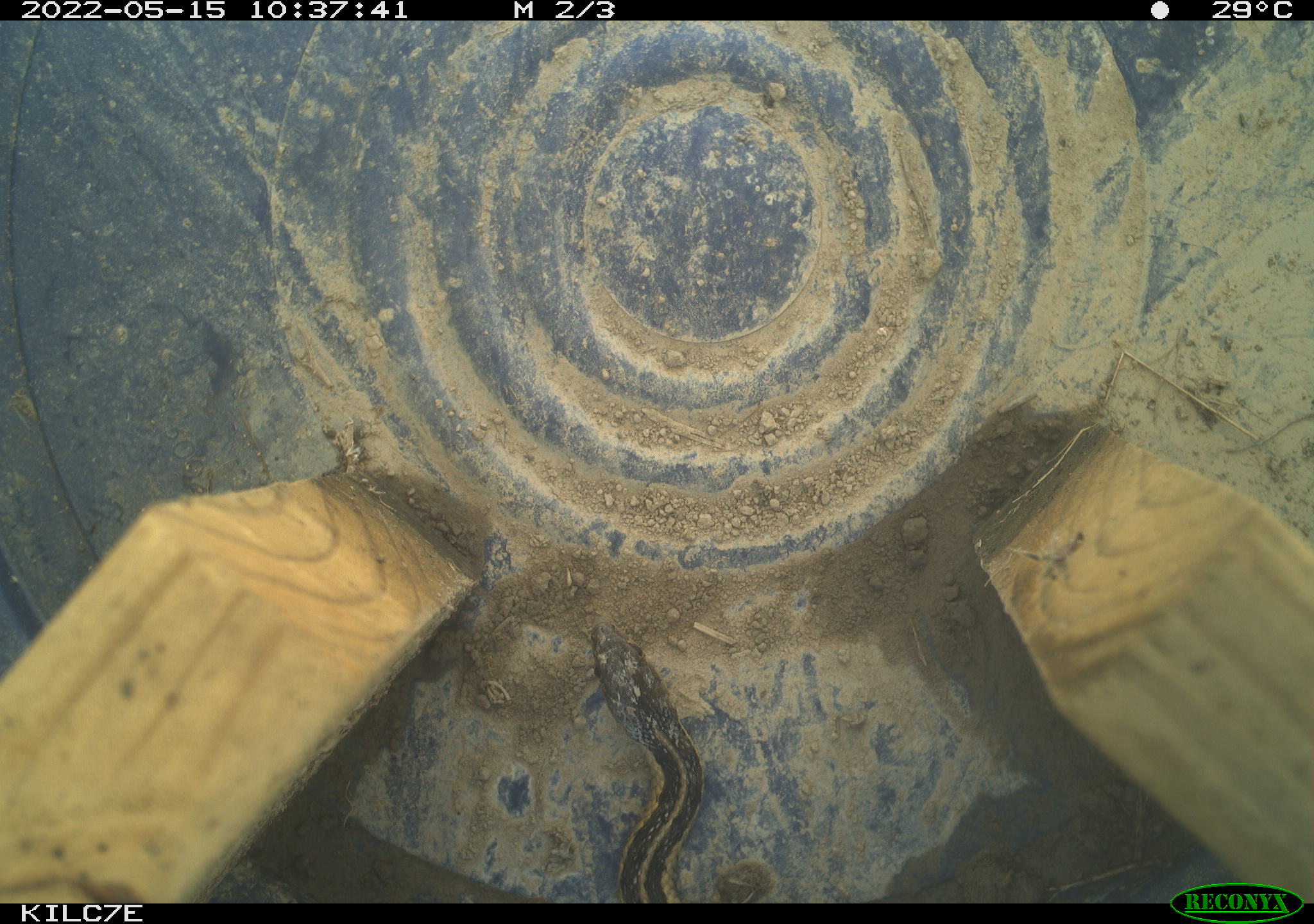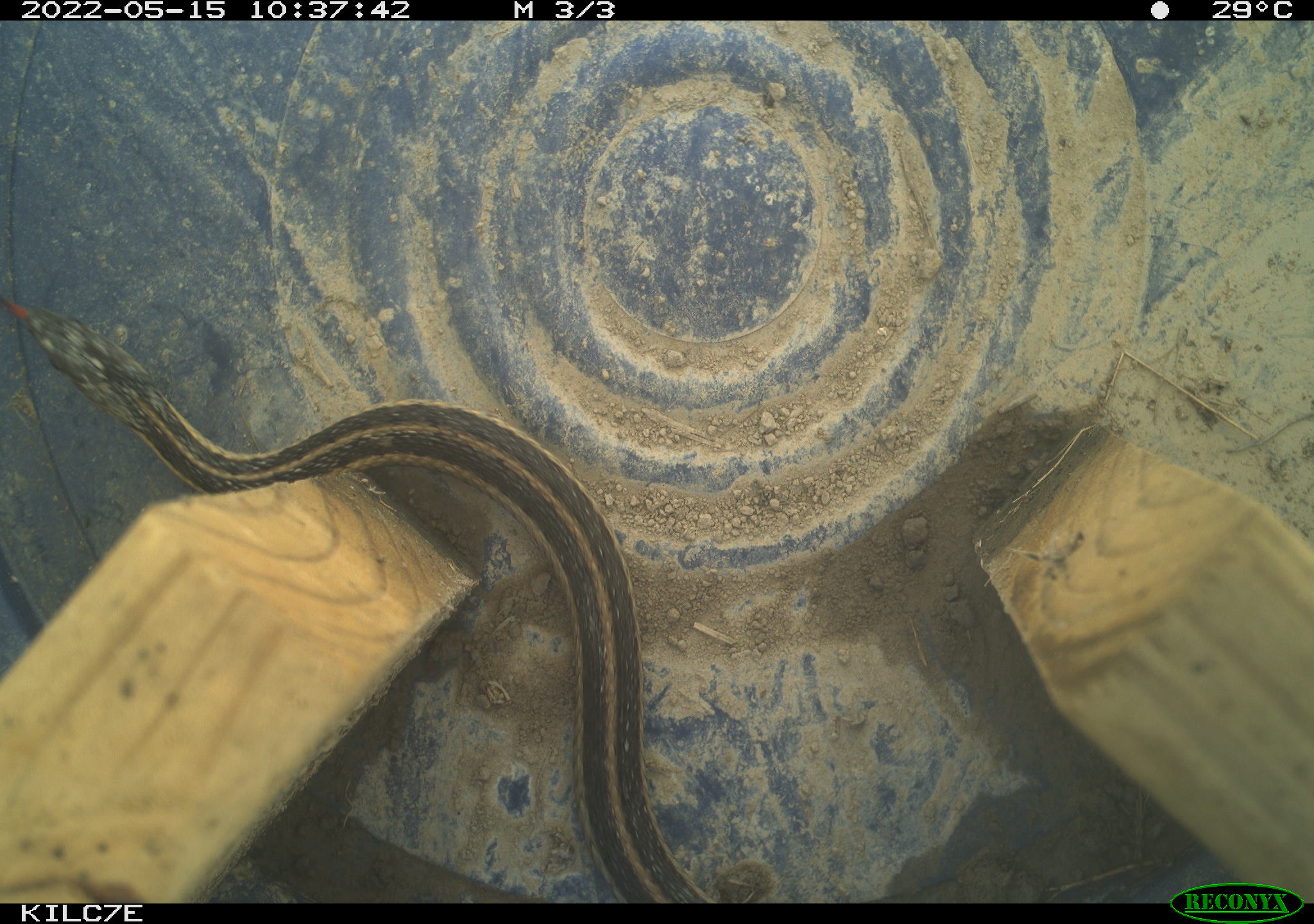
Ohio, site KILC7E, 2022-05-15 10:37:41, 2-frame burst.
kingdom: Animalia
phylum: Chordata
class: Reptilia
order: Squamata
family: Colubridae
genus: Thamnophis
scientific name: Thamnophis sirtalis sirtalis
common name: eastern gartersnake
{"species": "eastern gartersnake (Thamnophis sirtalis sirtalis)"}